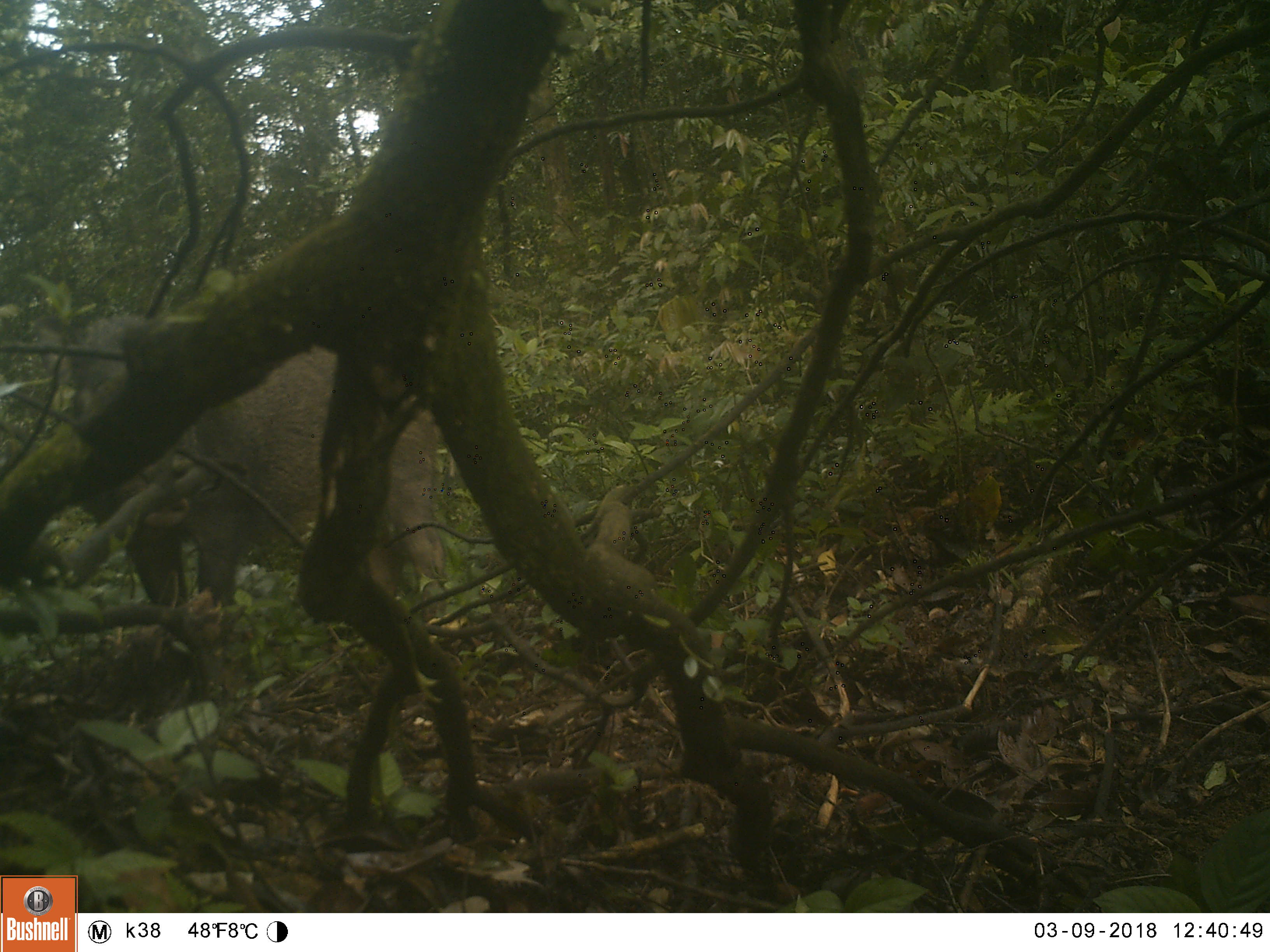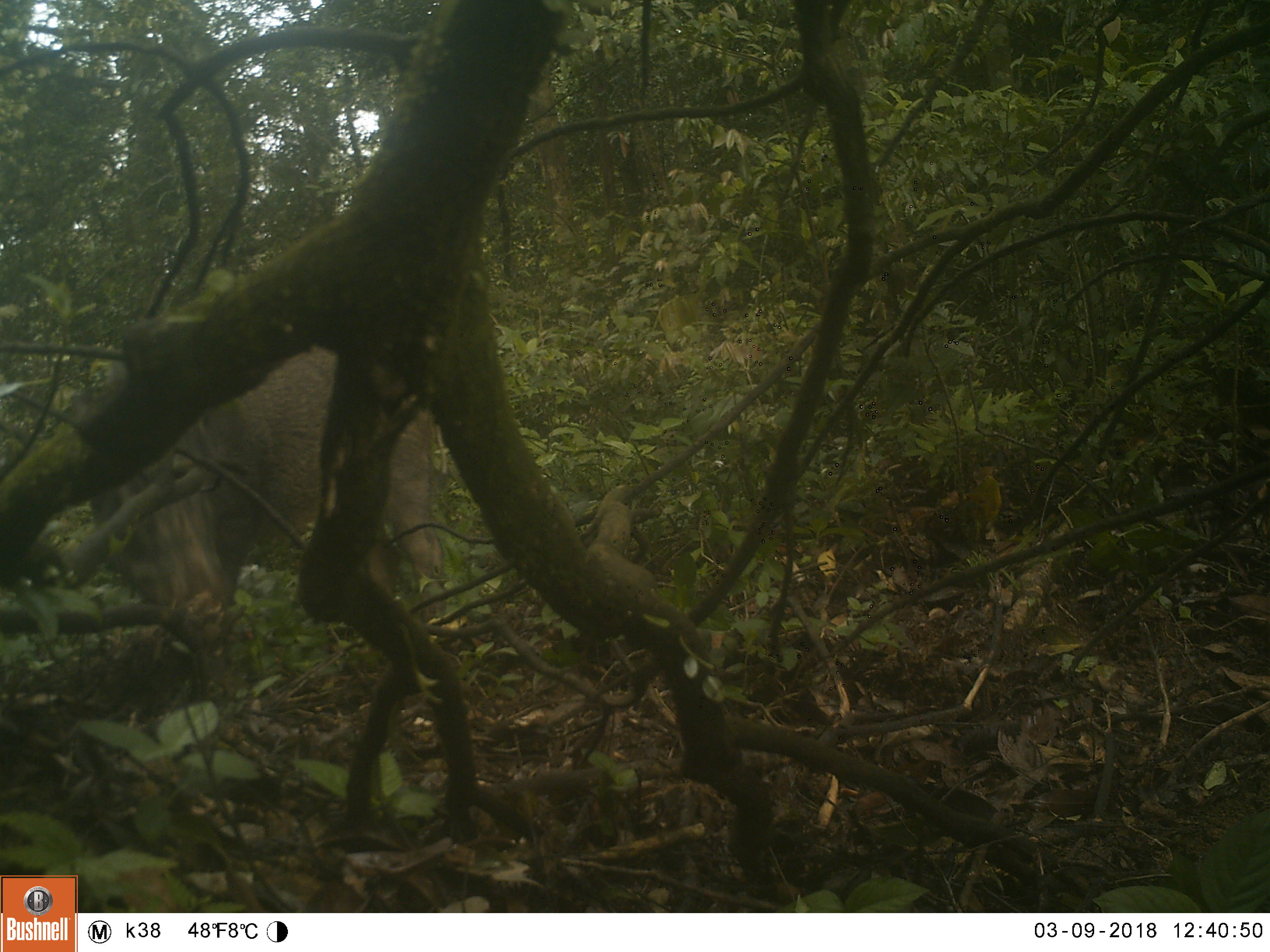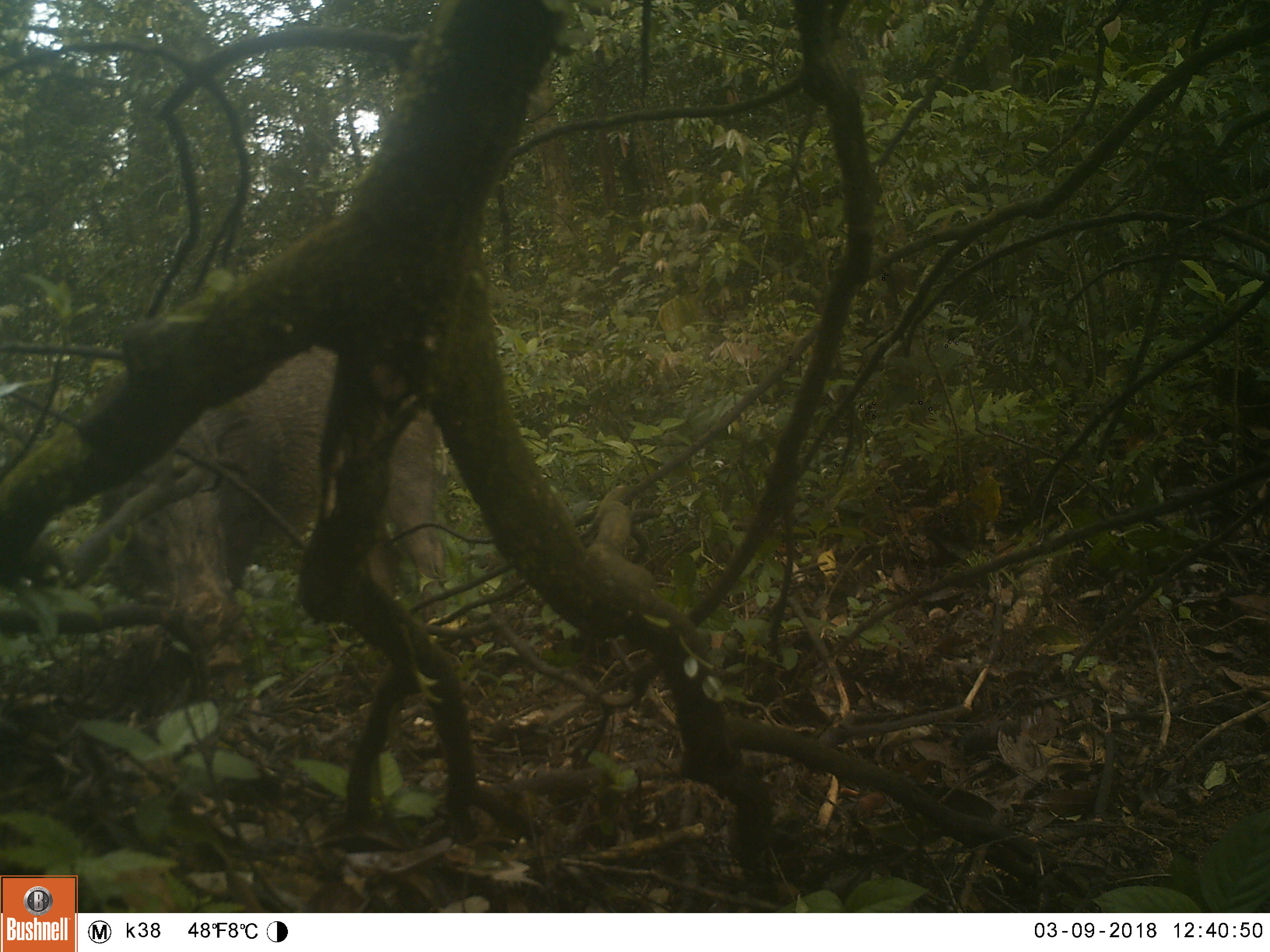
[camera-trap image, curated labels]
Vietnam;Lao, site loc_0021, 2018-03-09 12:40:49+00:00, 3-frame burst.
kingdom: Animalia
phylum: Chordata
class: Mammalia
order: Artiodactyla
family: Suidae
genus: Sus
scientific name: Sus scrofa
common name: eurasian wild pig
Eurasian wild pig (Sus scrofa). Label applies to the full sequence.